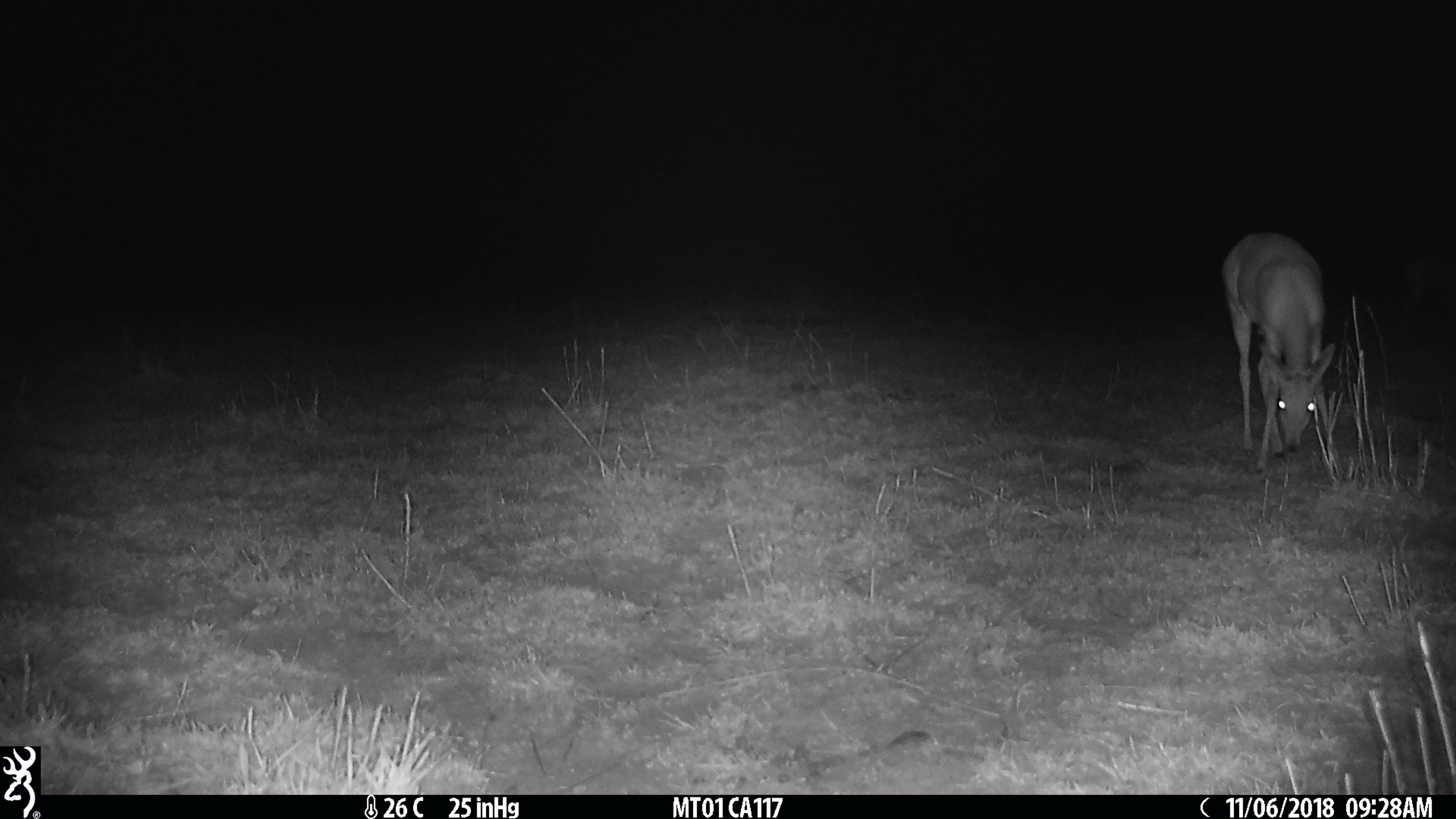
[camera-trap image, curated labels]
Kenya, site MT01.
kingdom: Animalia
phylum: Chordata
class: Mammalia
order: Artiodactyla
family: Bovidae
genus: Ourebia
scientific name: Ourebia ourebi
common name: oribi